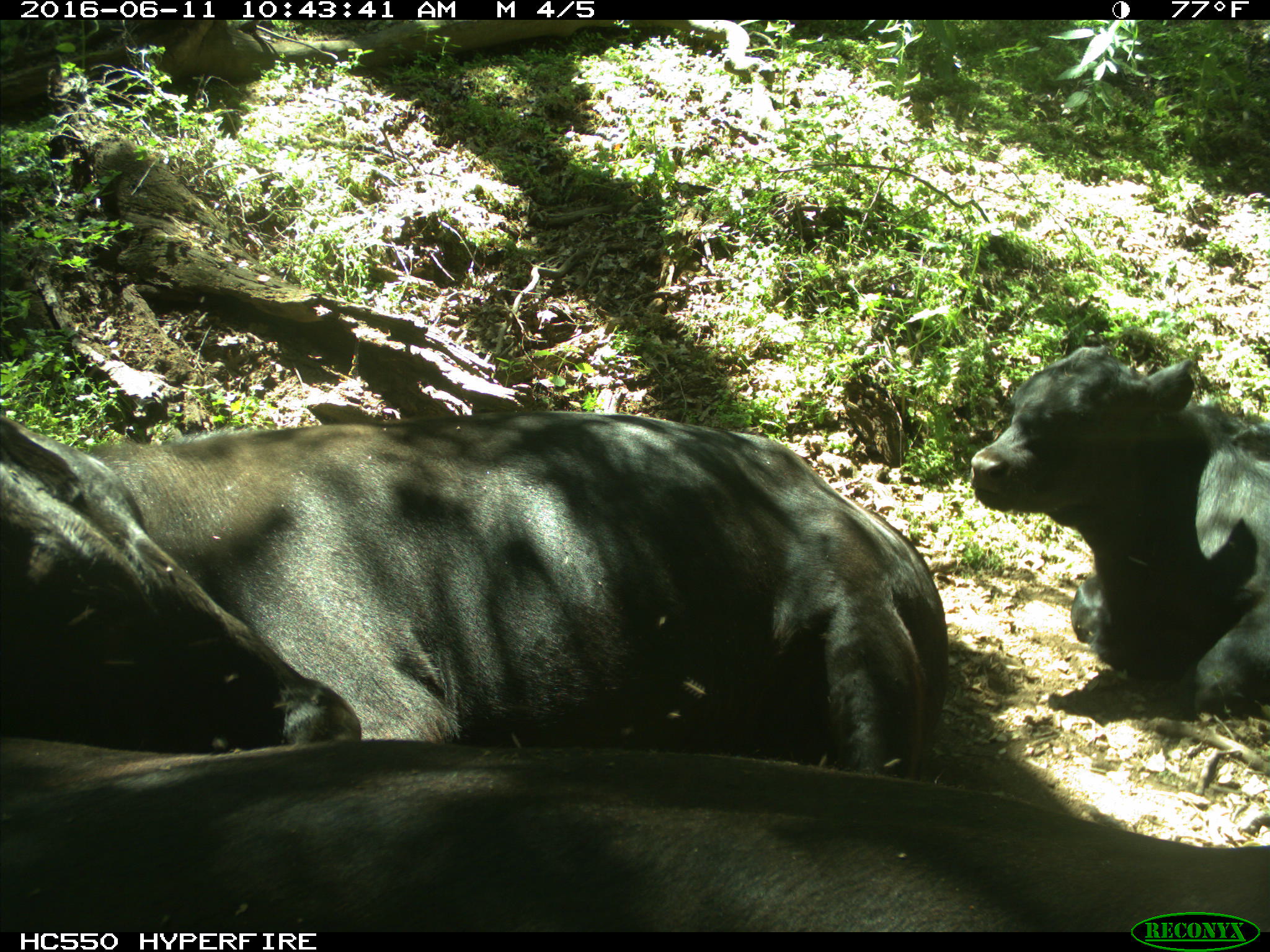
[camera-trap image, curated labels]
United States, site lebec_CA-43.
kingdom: Animalia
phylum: Chordata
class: Mammalia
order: Artiodactyla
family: Bovidae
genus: Bos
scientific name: Bos taurus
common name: domestic cow